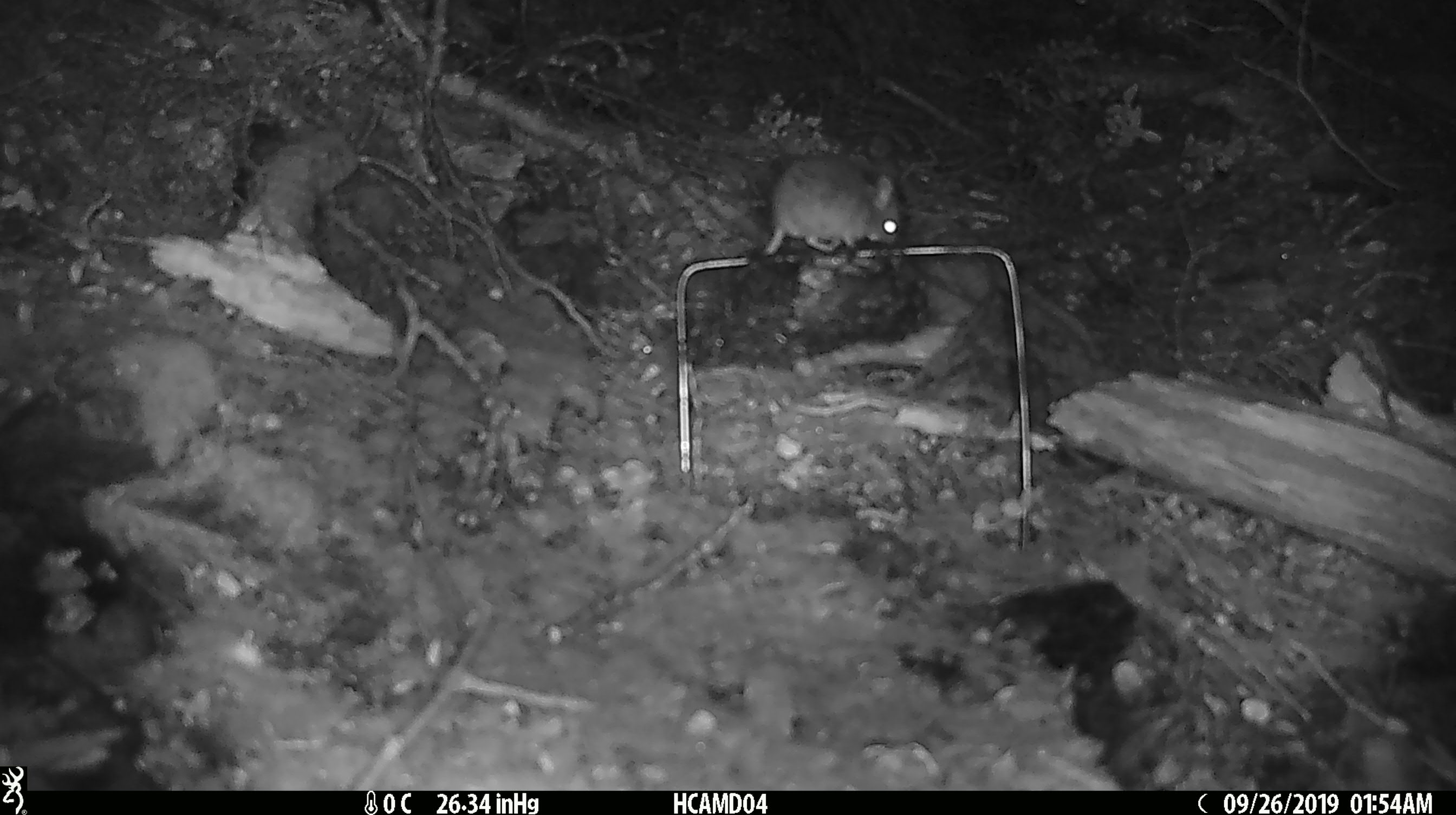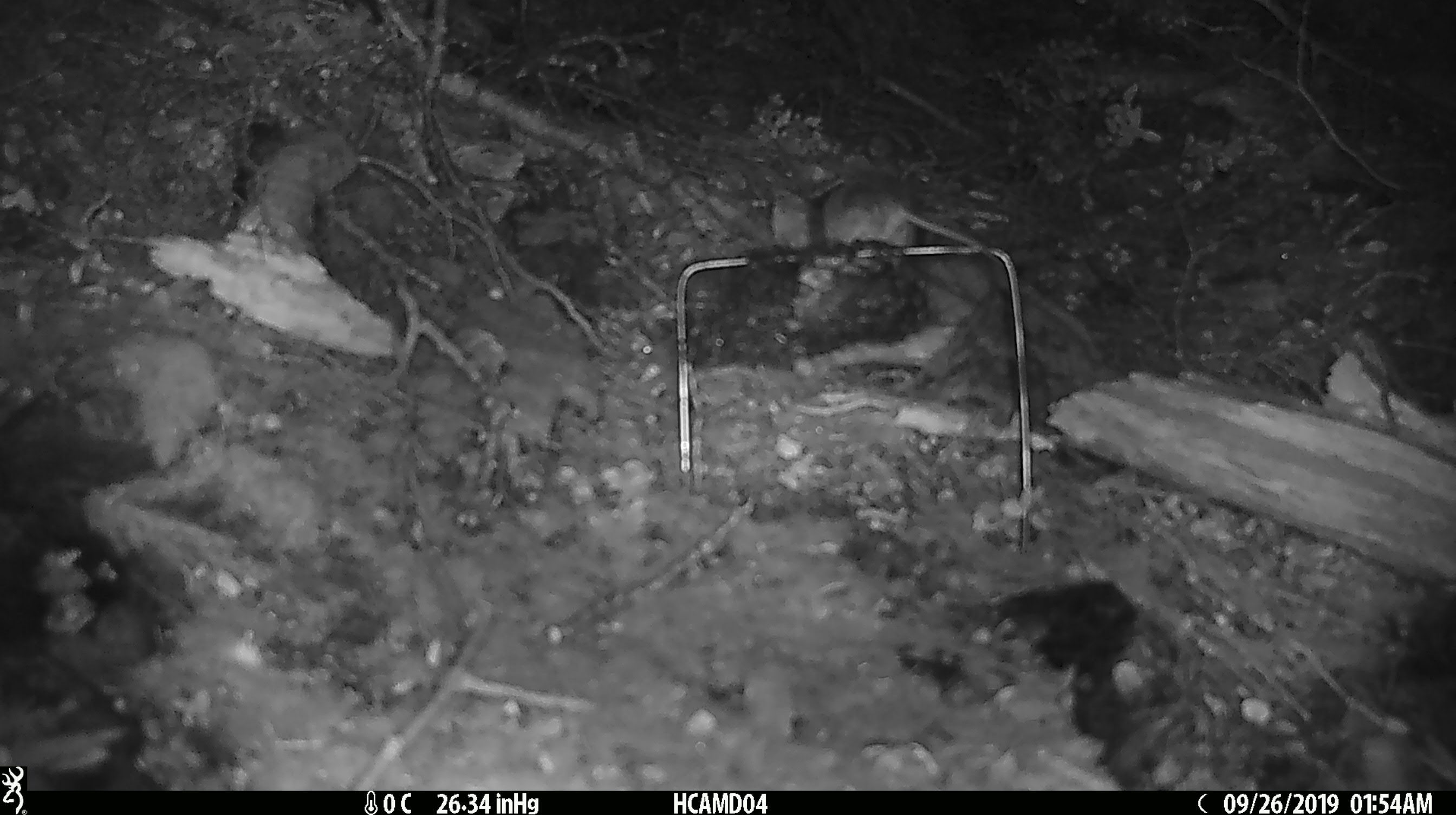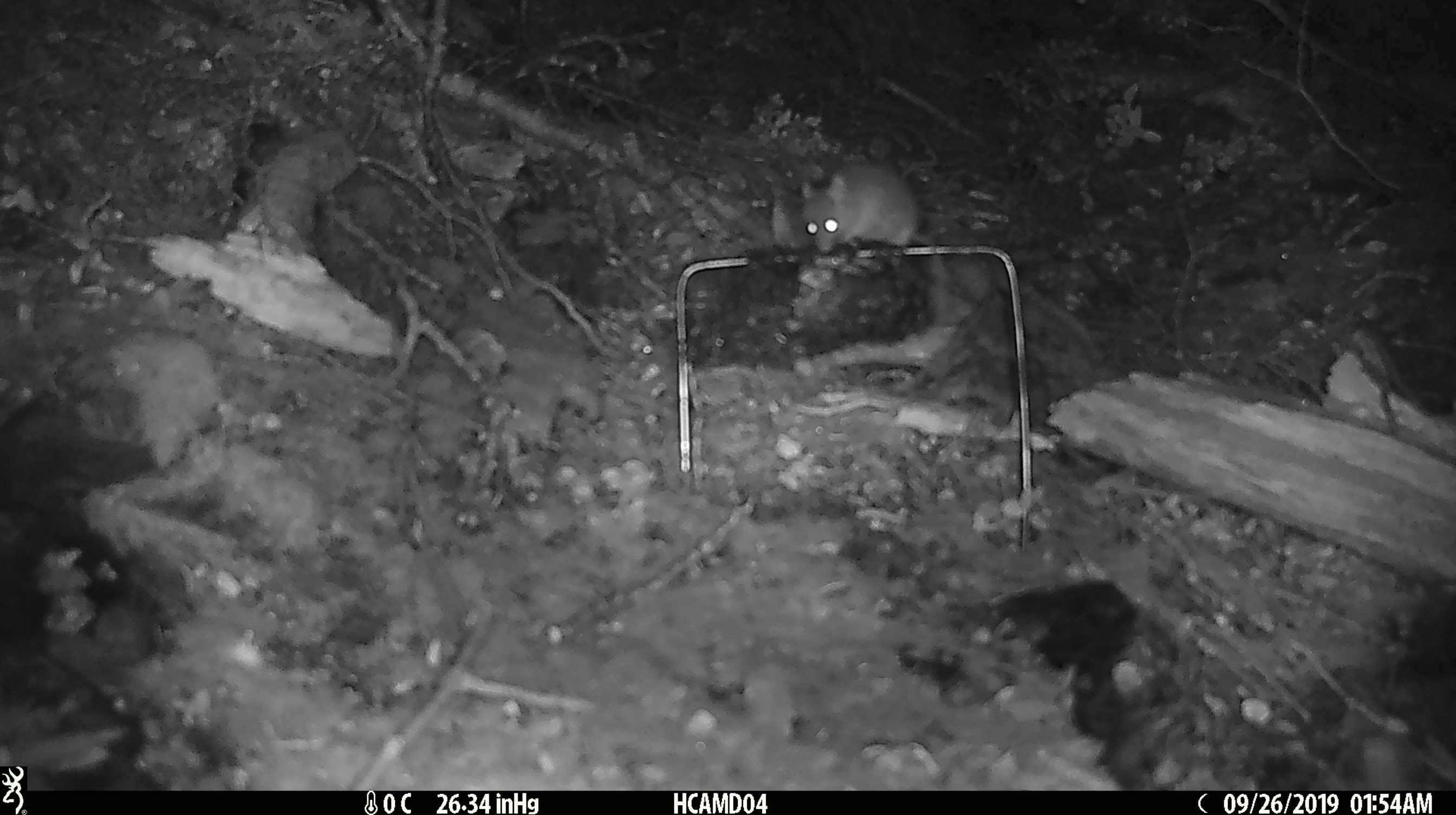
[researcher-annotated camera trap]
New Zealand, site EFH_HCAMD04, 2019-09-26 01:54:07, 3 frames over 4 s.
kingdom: Animalia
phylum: Chordata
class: Mammalia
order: Rodentia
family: Muridae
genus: Mus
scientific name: Mus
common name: mouse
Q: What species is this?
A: Mouse (Mus).